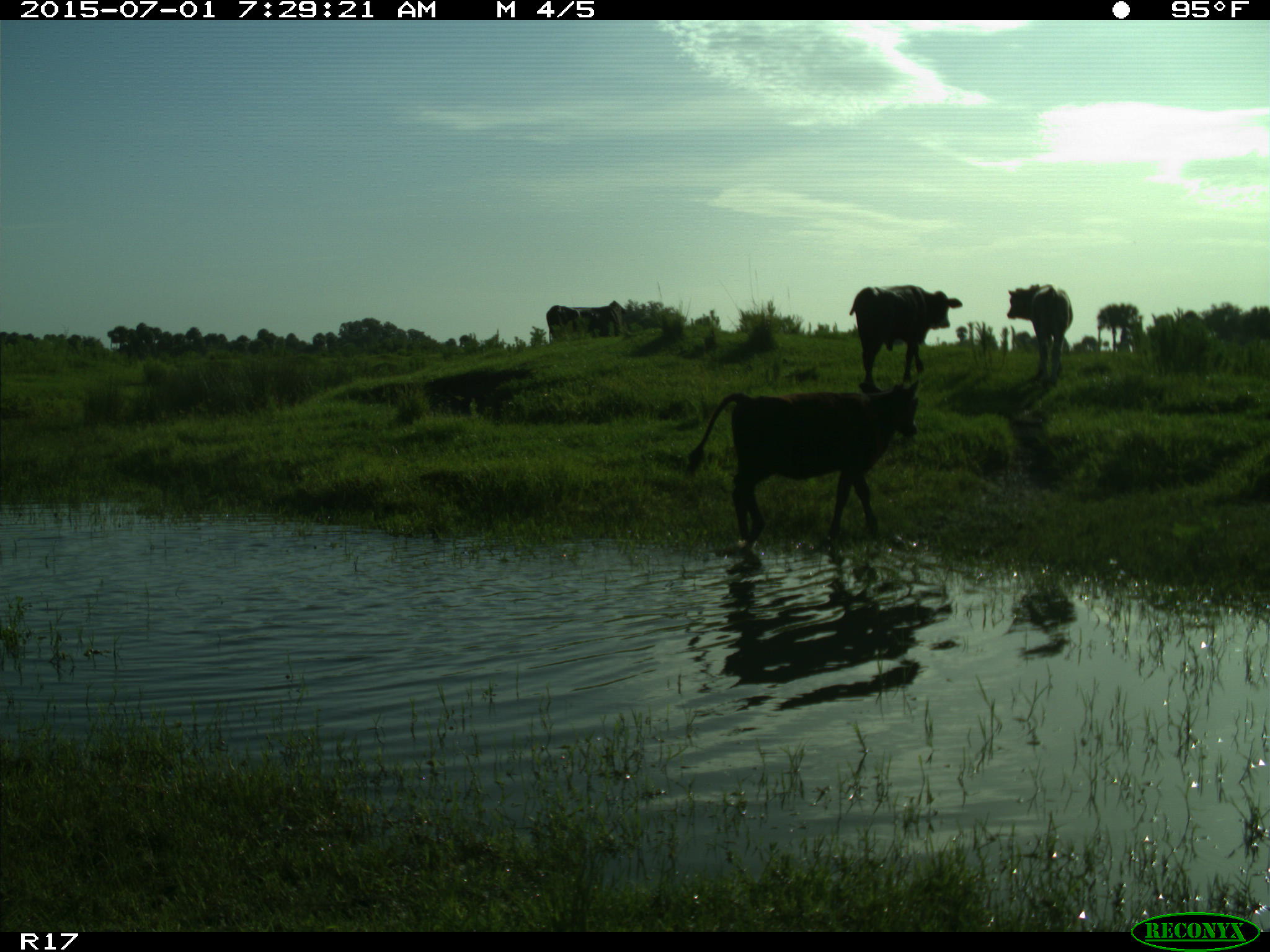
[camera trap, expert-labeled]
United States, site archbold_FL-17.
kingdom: Animalia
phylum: Chordata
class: Mammalia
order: Artiodactyla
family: Bovidae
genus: Bos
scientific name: Bos taurus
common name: domestic cow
Bos taurus (domestic cow).